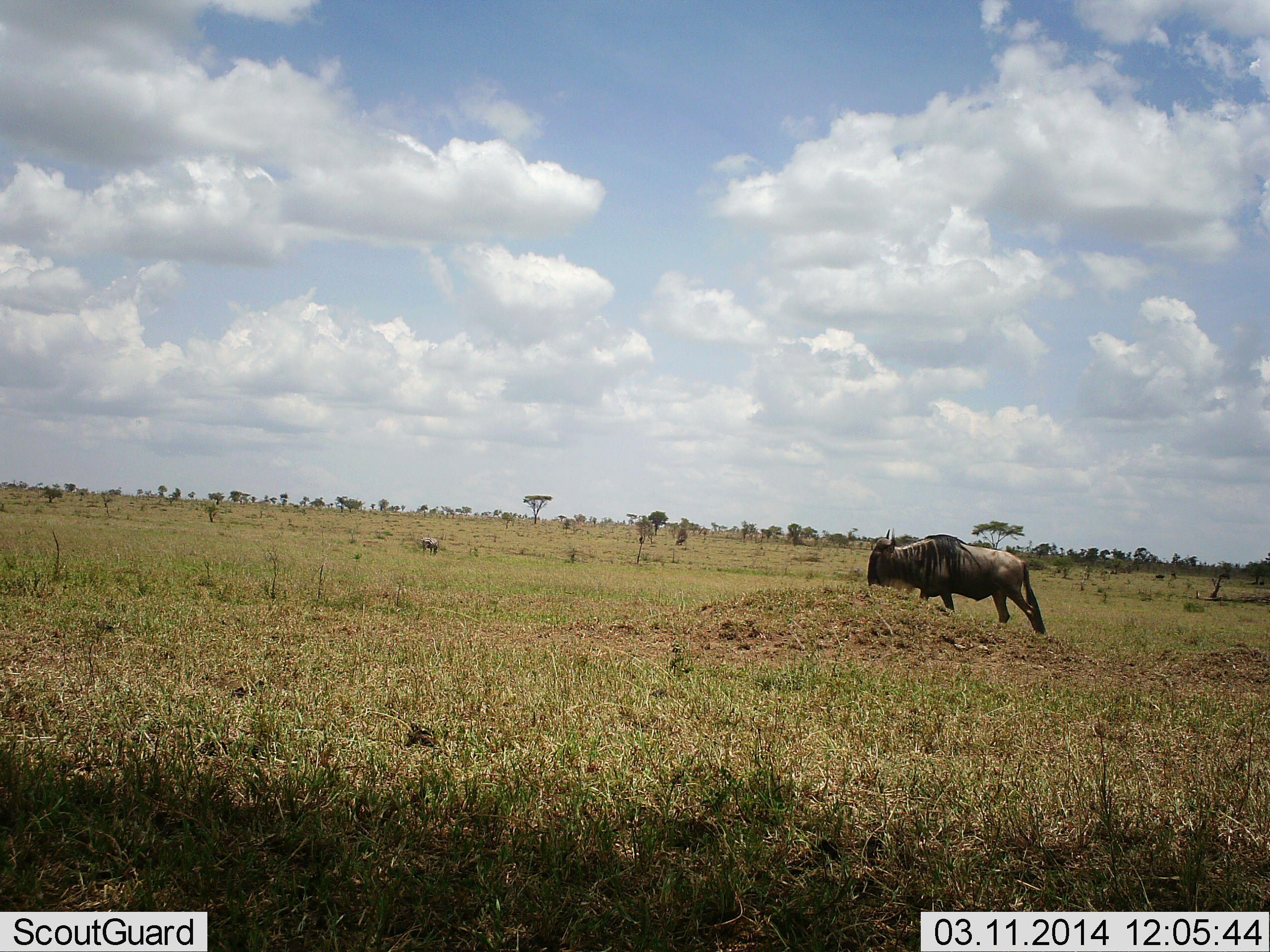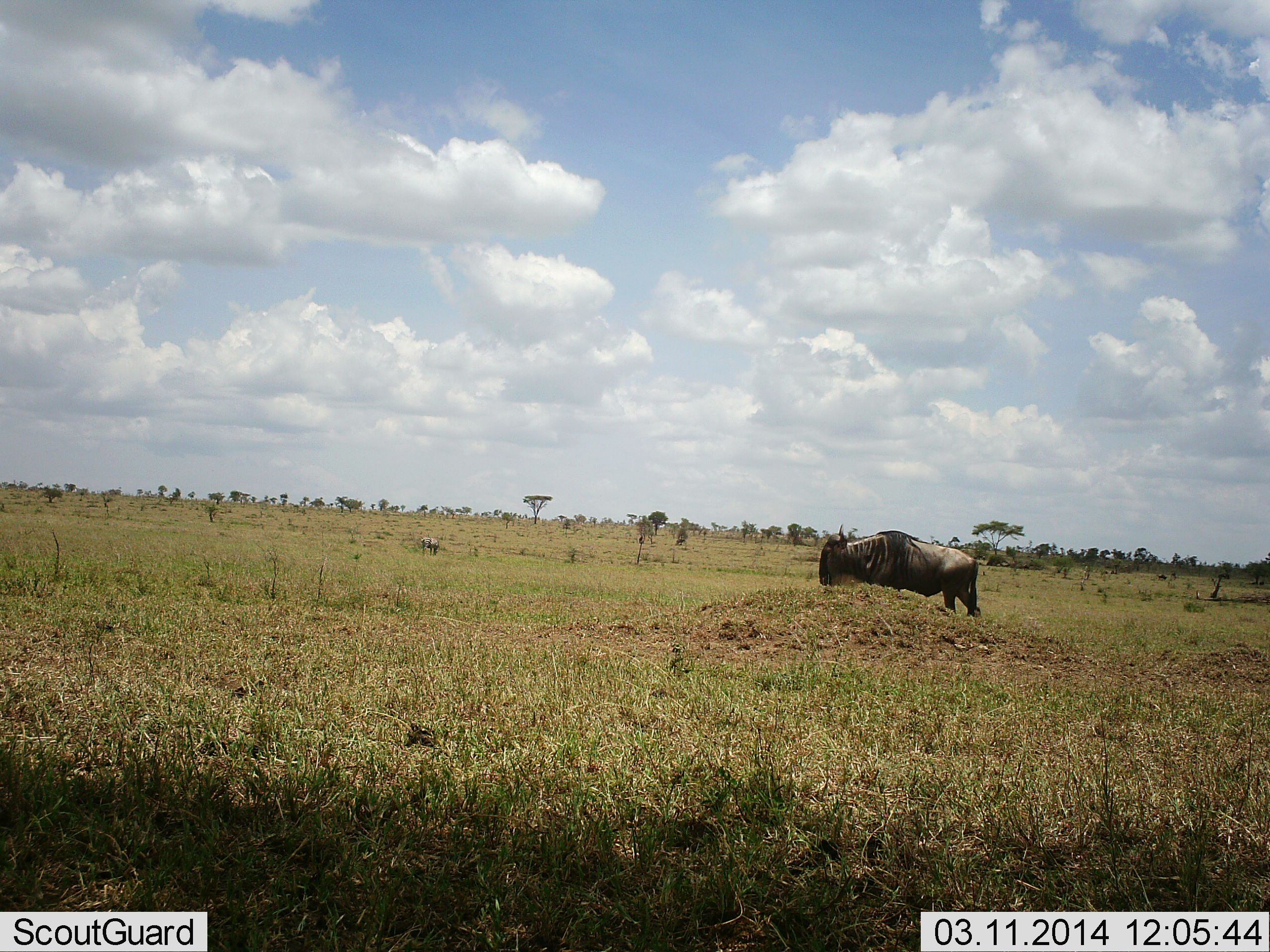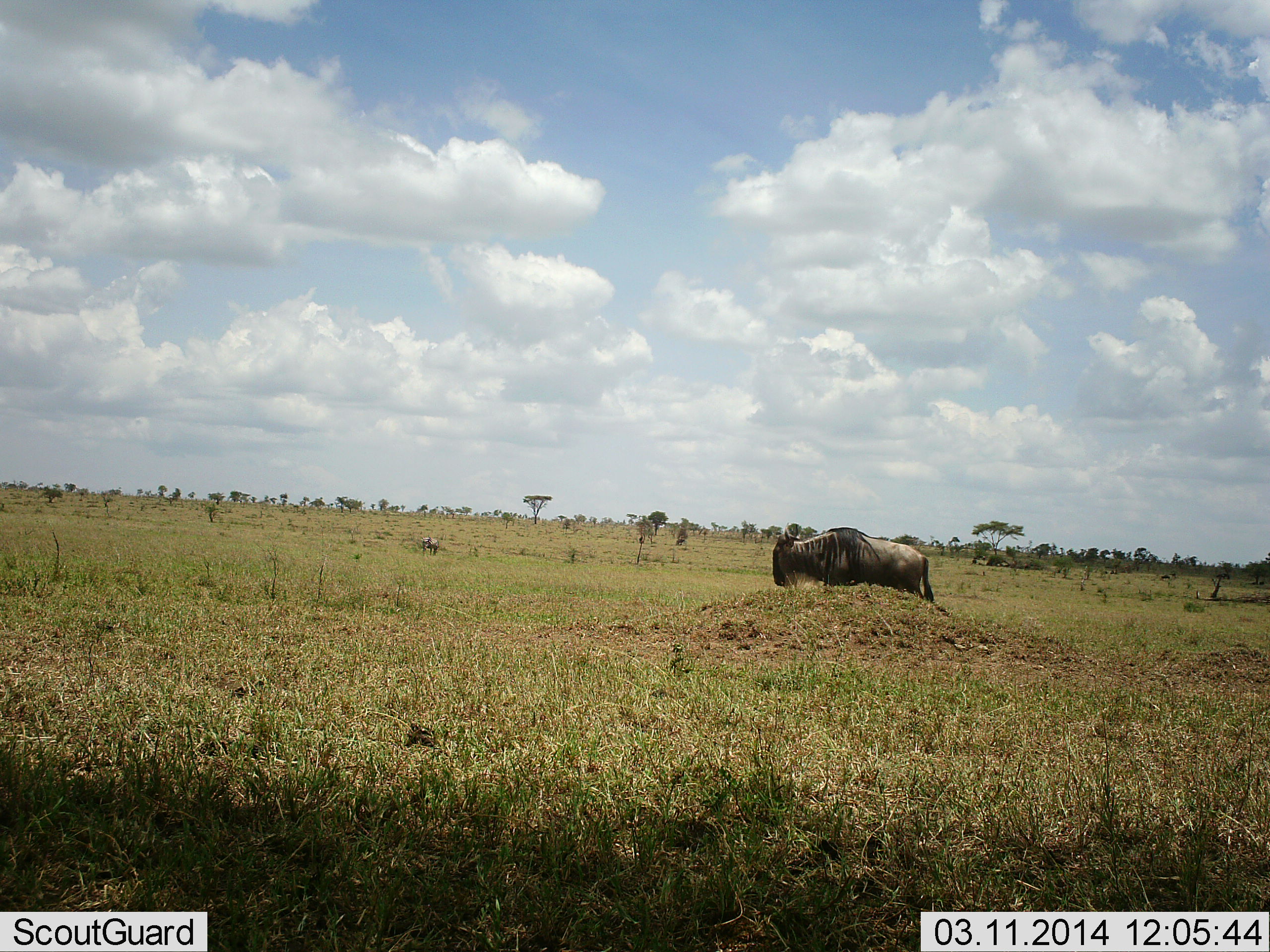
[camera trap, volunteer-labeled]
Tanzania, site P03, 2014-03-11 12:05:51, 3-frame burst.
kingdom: Animalia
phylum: Chordata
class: Mammalia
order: Artiodactyla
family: Bovidae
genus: Connochaetes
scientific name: Connochaetes taurinus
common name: blue wildebeest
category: wildebeest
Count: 1.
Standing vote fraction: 30%.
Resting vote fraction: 0%.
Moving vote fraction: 70%.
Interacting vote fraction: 0%.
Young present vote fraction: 0%.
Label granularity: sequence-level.